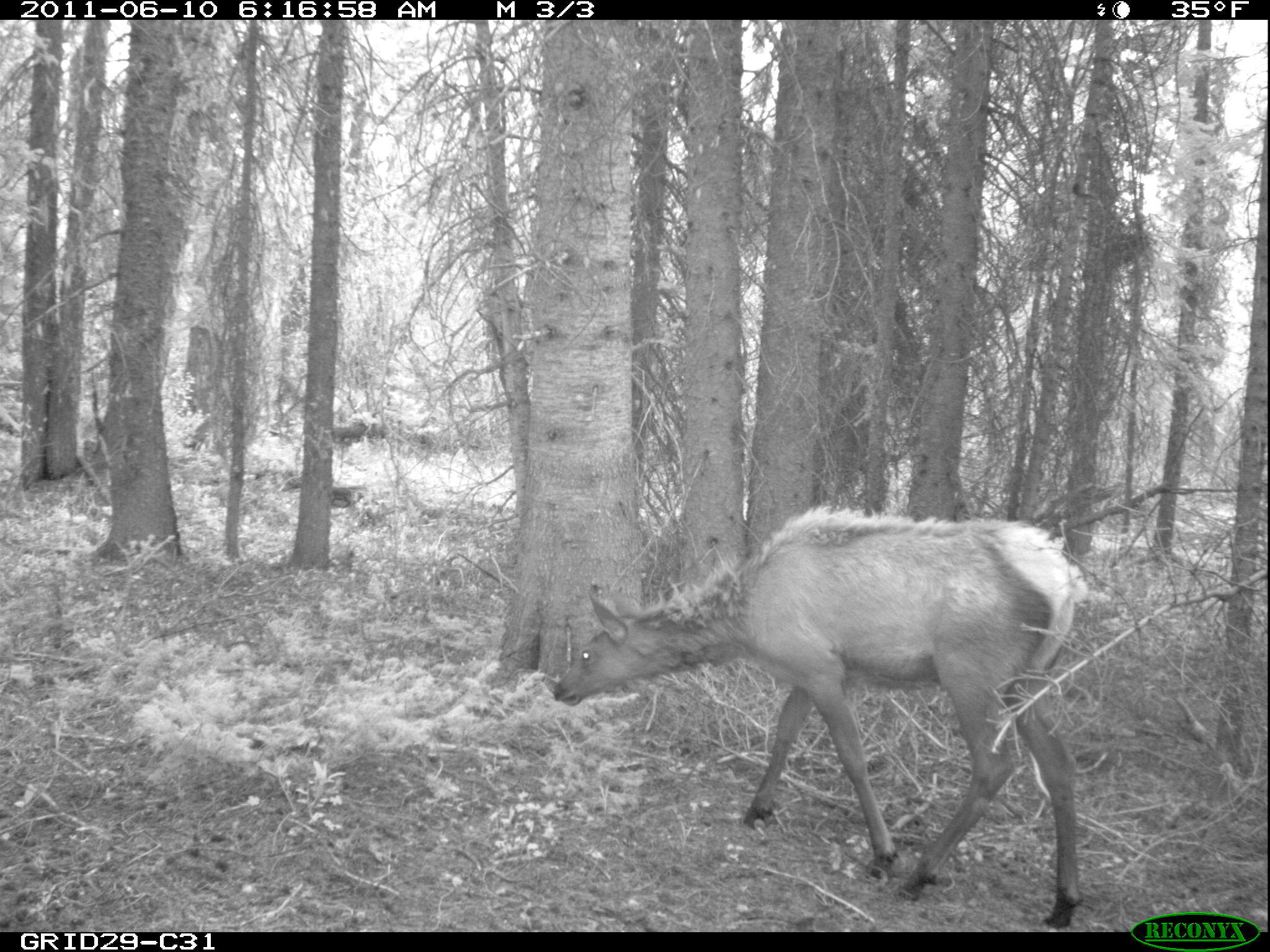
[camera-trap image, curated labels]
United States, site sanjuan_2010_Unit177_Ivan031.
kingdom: Animalia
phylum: Chordata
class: Mammalia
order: Artiodactyla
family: Cervidae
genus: Cervus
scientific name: Cervus elaphus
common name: red deer